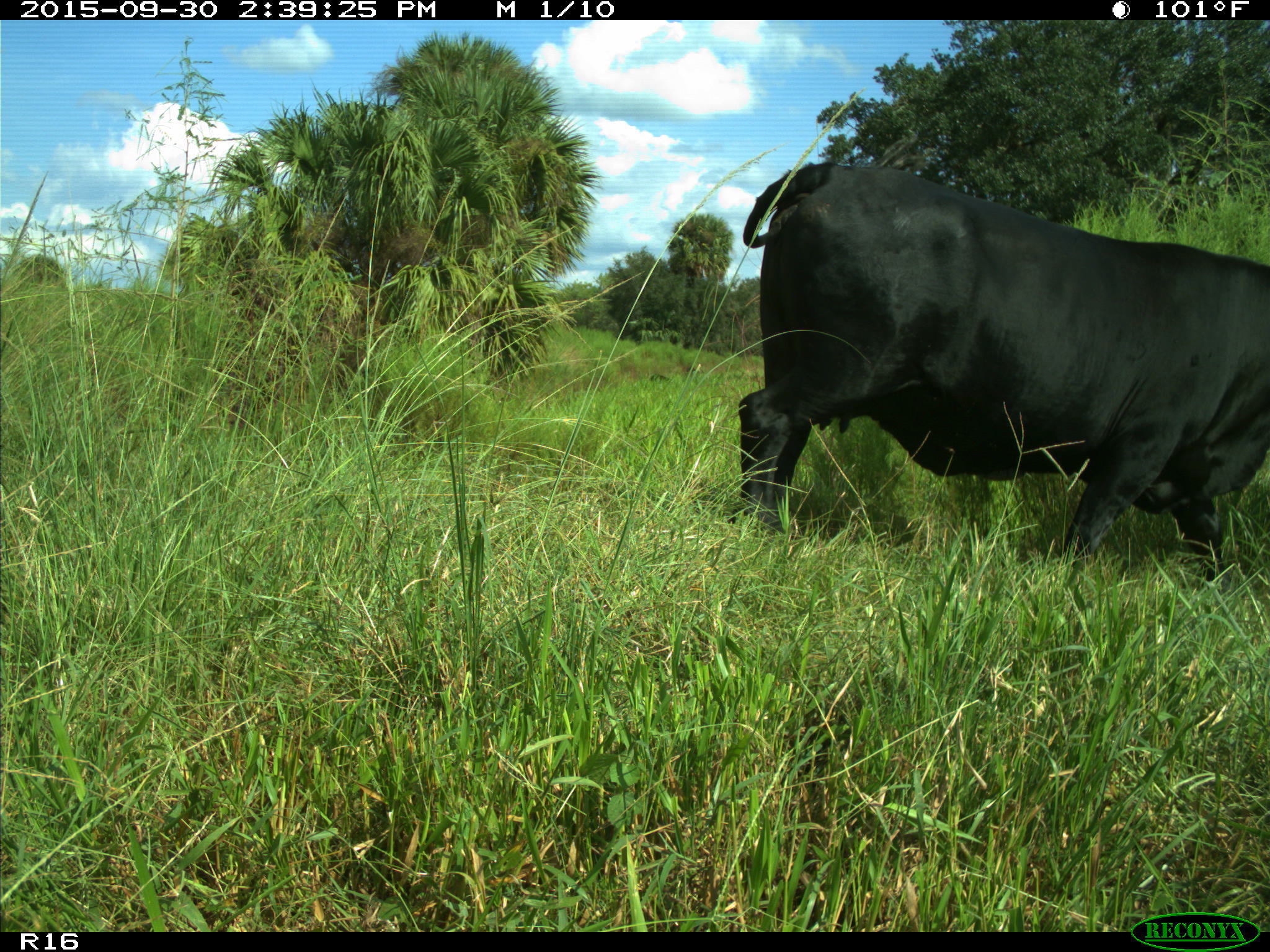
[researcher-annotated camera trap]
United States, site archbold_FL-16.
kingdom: Animalia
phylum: Chordata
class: Mammalia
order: Artiodactyla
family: Bovidae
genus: Bos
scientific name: Bos taurus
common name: domestic cow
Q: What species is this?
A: Bos taurus (domestic cow).